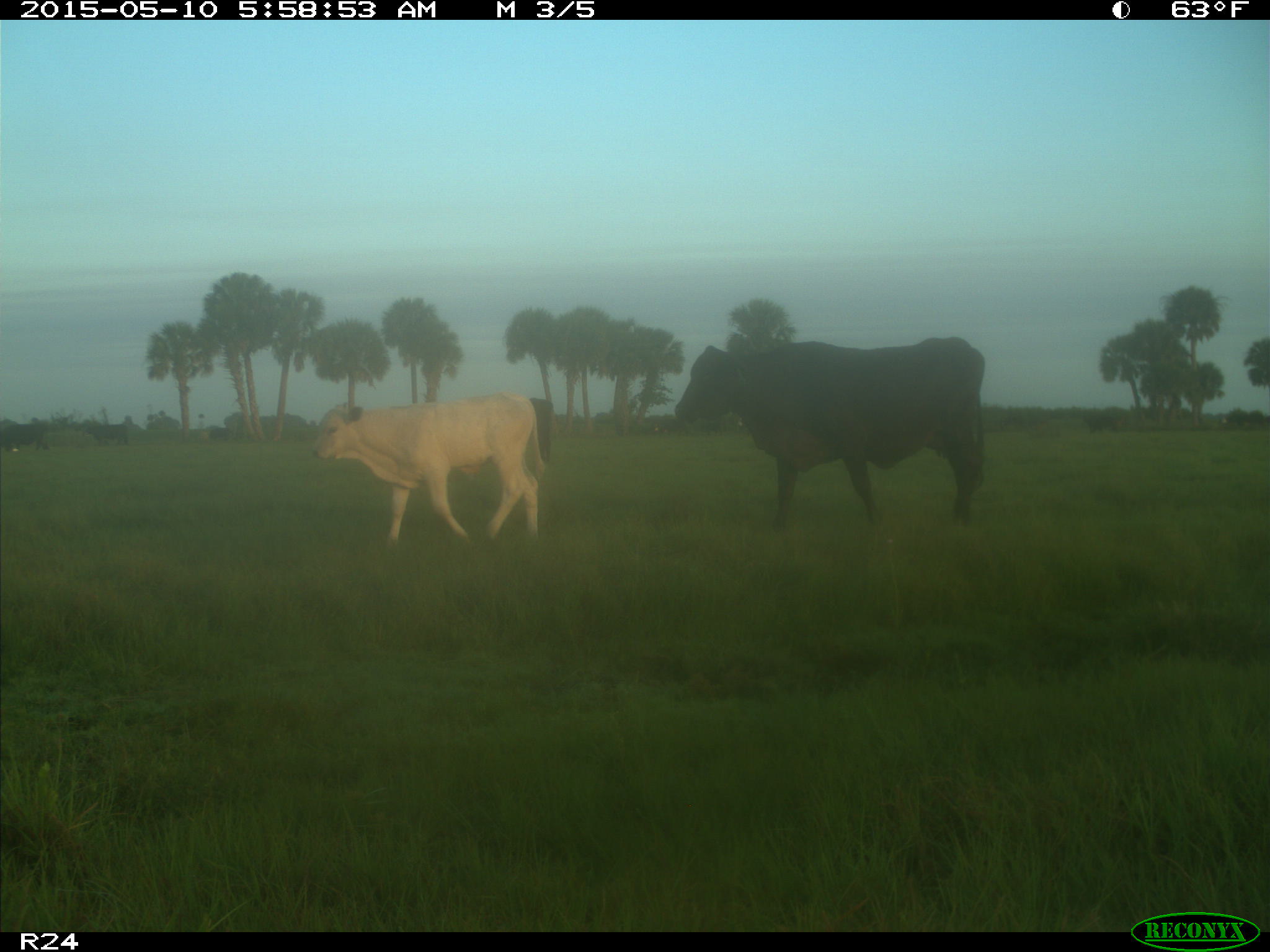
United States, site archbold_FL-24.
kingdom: Animalia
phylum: Chordata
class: Mammalia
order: Artiodactyla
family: Bovidae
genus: Bos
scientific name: Bos taurus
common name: domestic cow